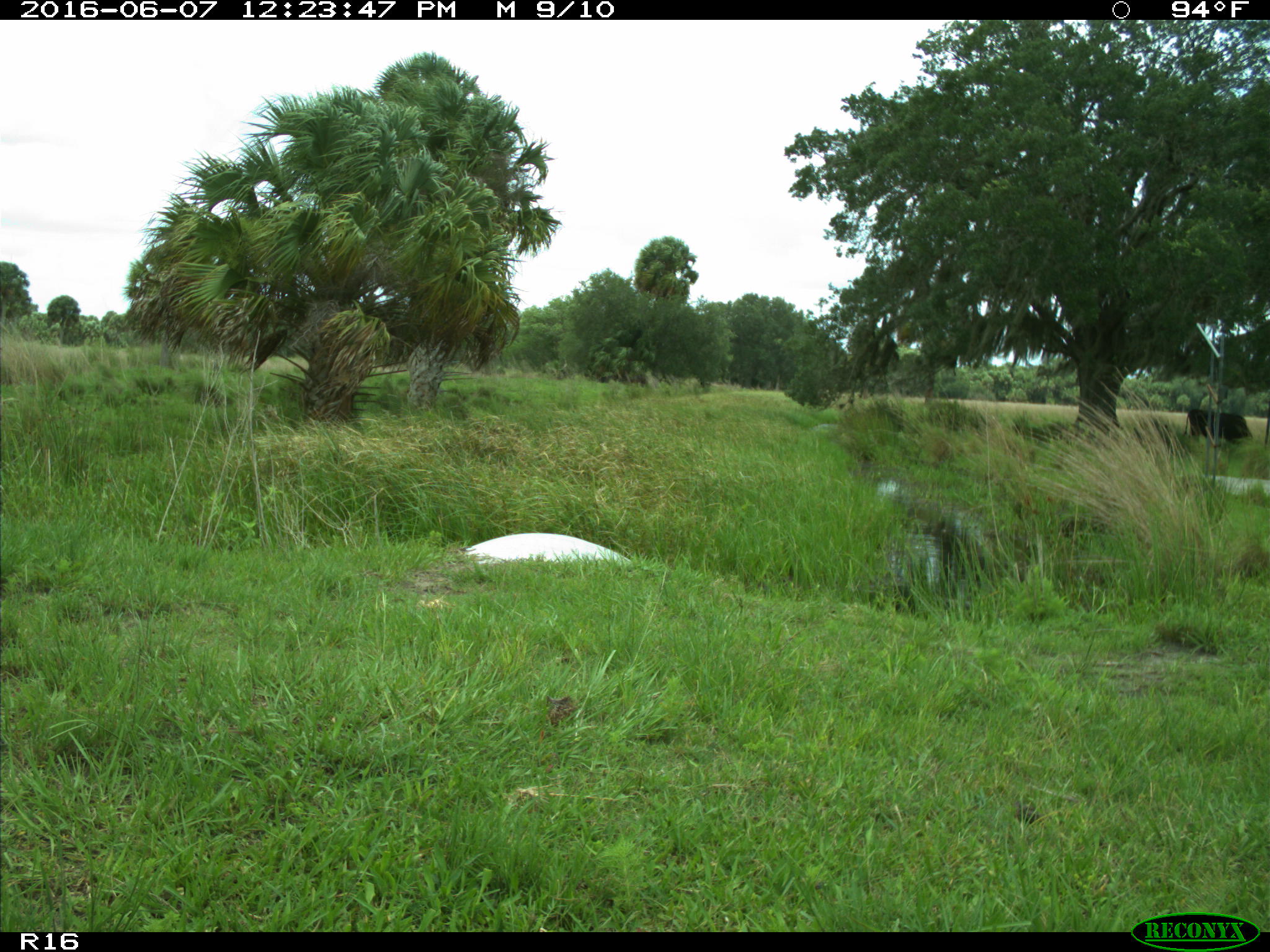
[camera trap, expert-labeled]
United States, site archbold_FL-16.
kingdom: Animalia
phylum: Chordata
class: Mammalia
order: Artiodactyla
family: Bovidae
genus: Bos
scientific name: Bos taurus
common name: domestic cow